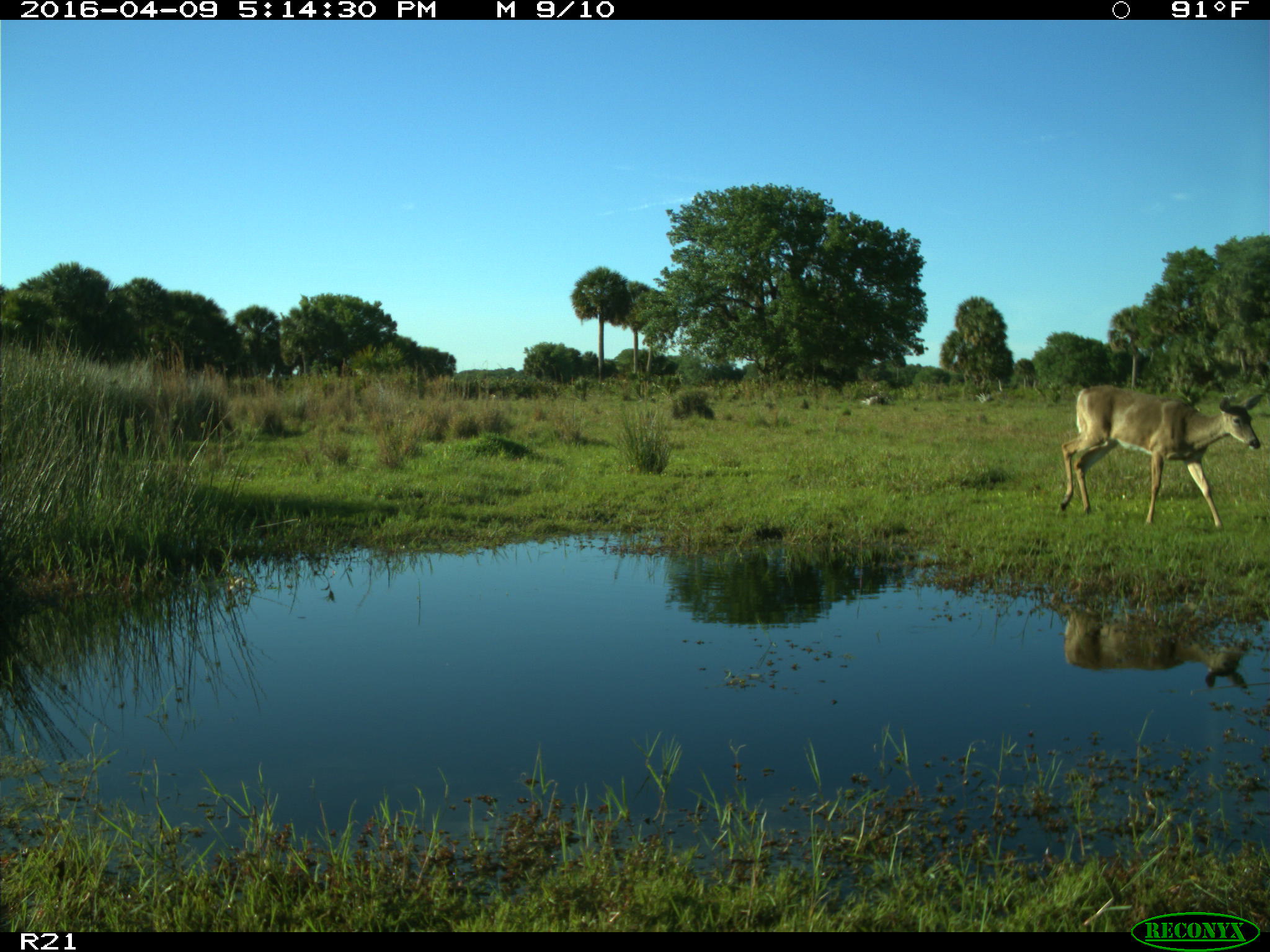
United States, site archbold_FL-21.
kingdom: Animalia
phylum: Chordata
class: Mammalia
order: Artiodactyla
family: Cervidae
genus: Odocoileus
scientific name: Odocoileus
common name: deer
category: unidentified deer